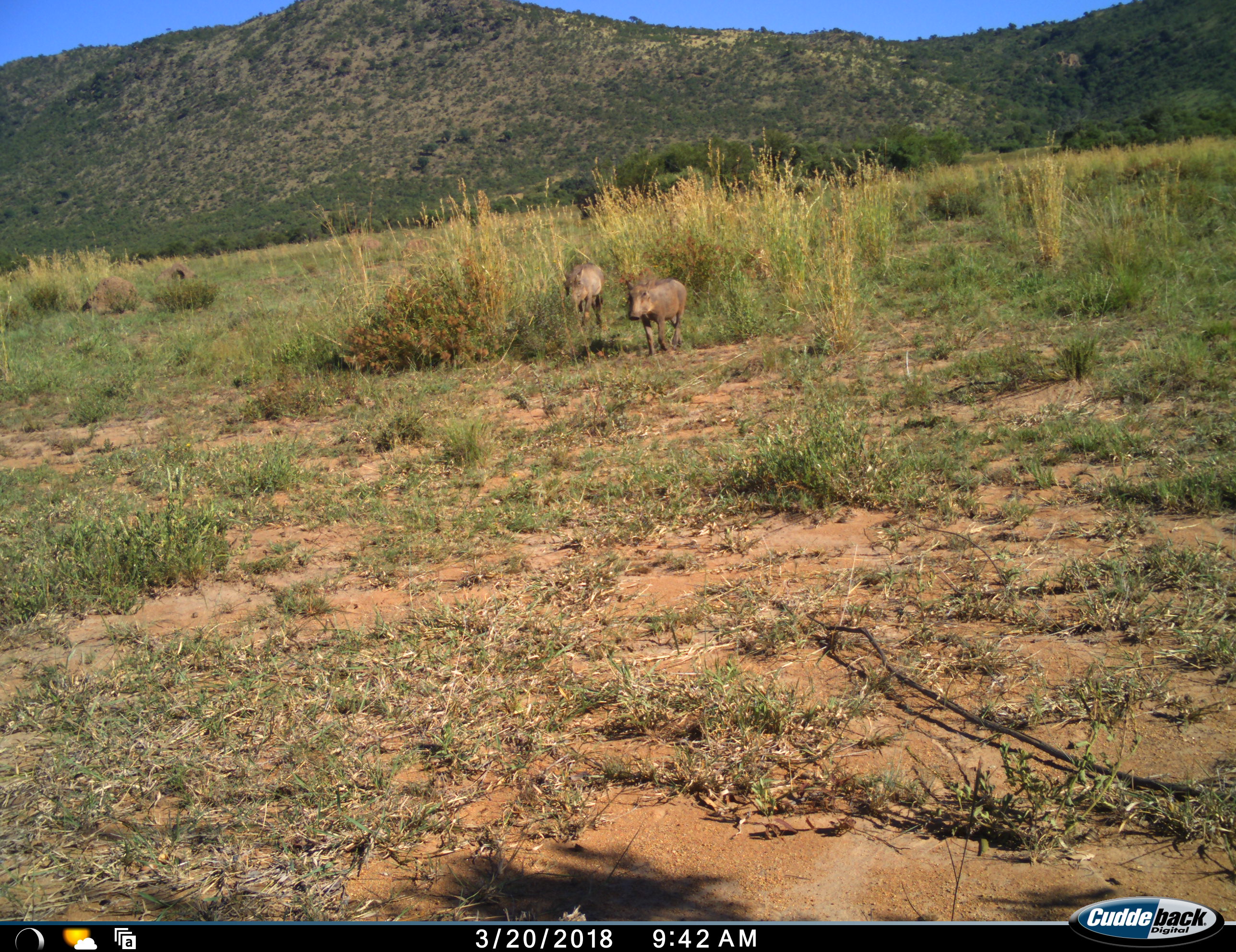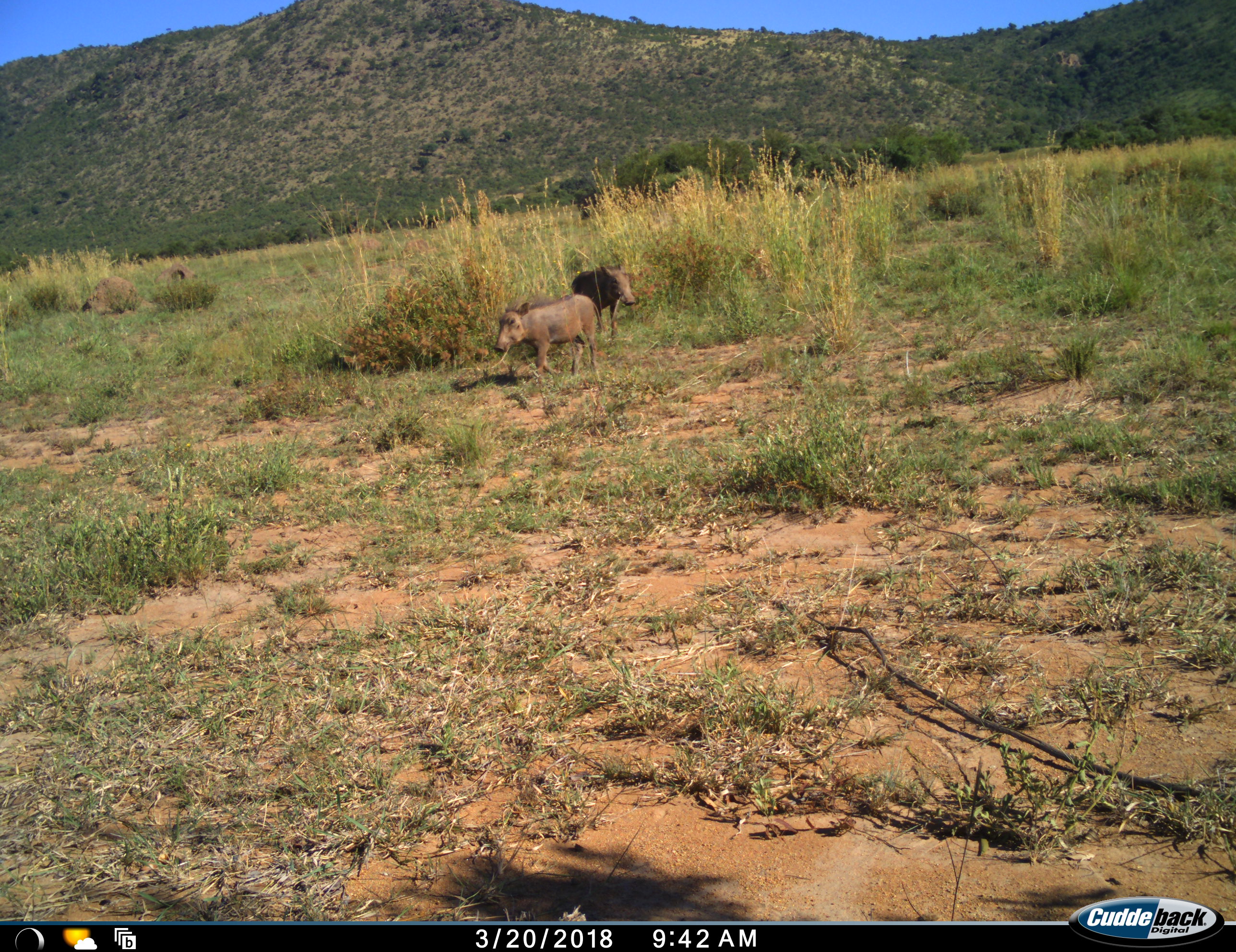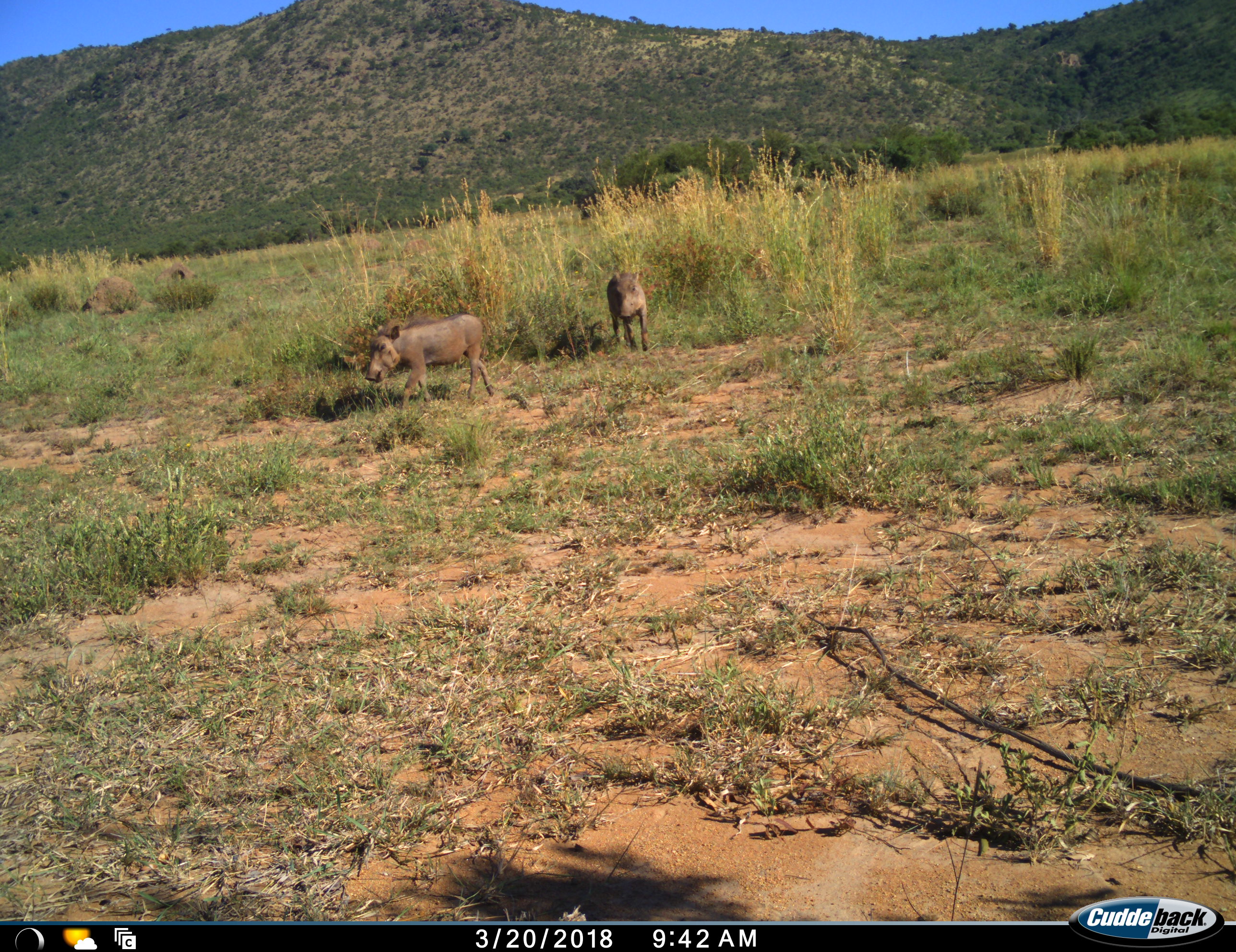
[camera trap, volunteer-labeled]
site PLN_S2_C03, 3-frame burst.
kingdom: Animalia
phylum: Chordata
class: Mammalia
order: Artiodactyla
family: Suidae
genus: Phacochoerus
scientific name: Phacochoerus africanus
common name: warthog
Warthog (Phacochoerus africanus), count 2. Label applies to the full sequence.